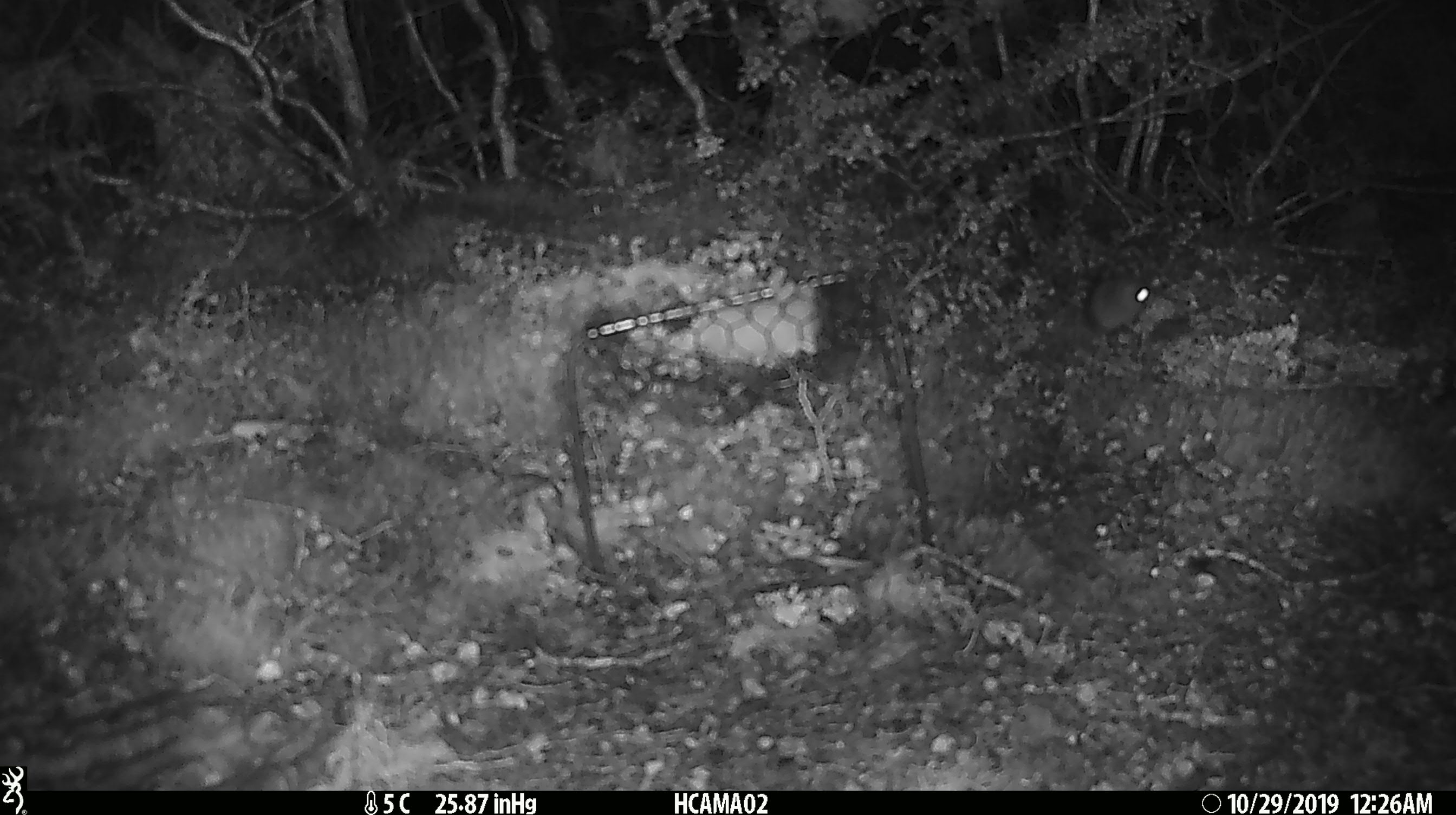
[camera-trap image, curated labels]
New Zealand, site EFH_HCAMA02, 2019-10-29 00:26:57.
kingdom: Animalia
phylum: Chordata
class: Mammalia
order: Rodentia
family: Muridae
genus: Mus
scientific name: Mus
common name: mouse